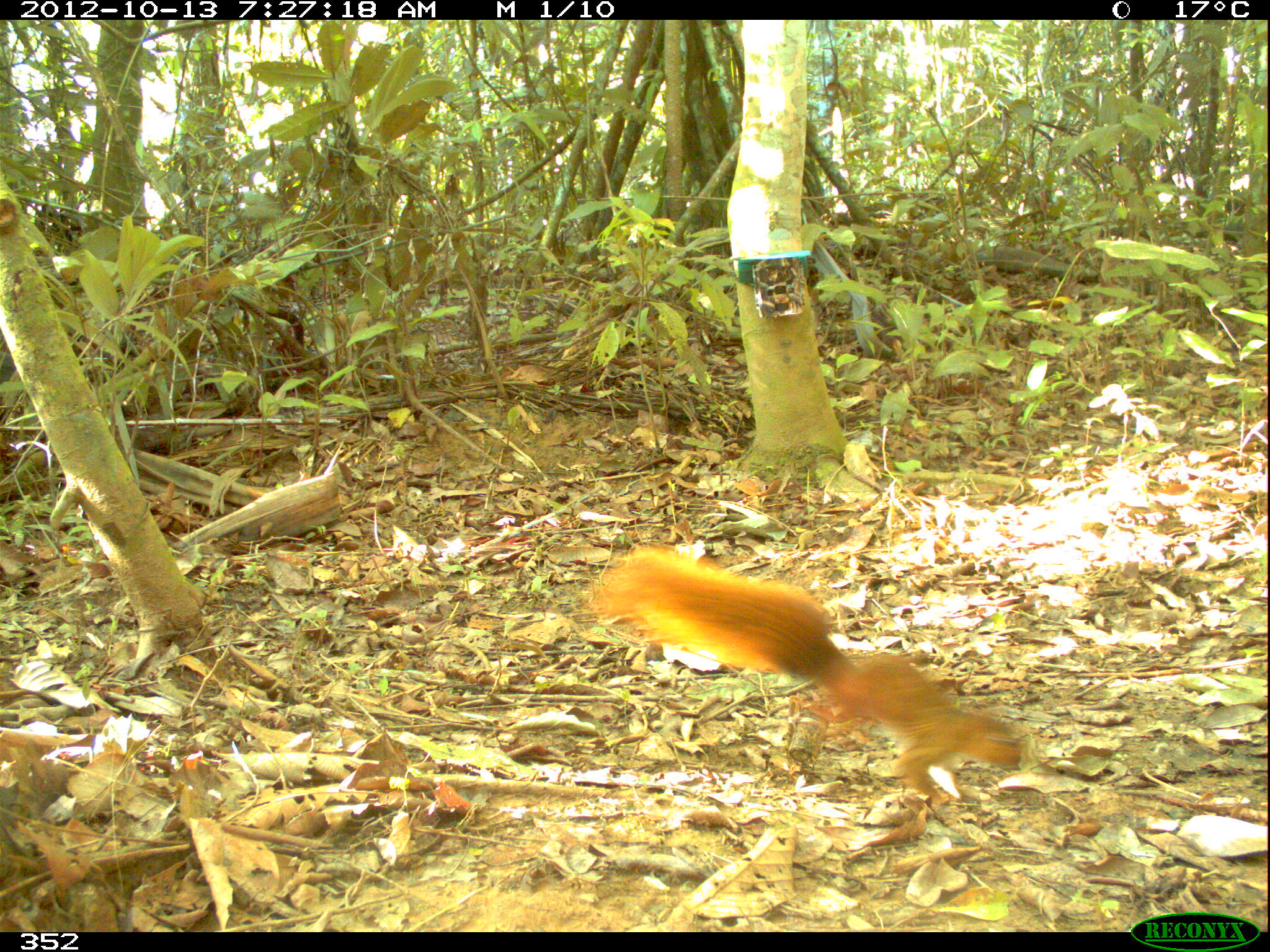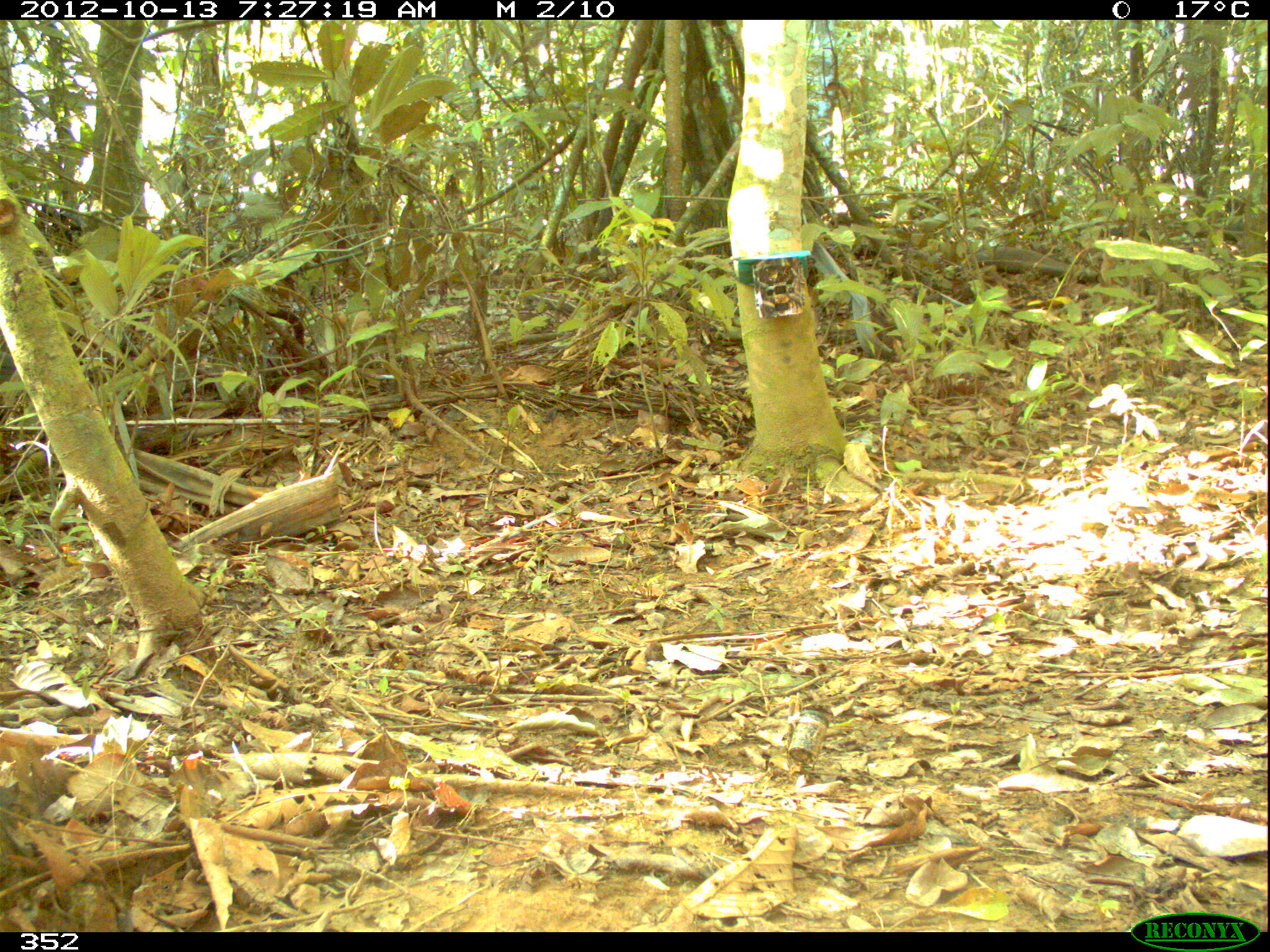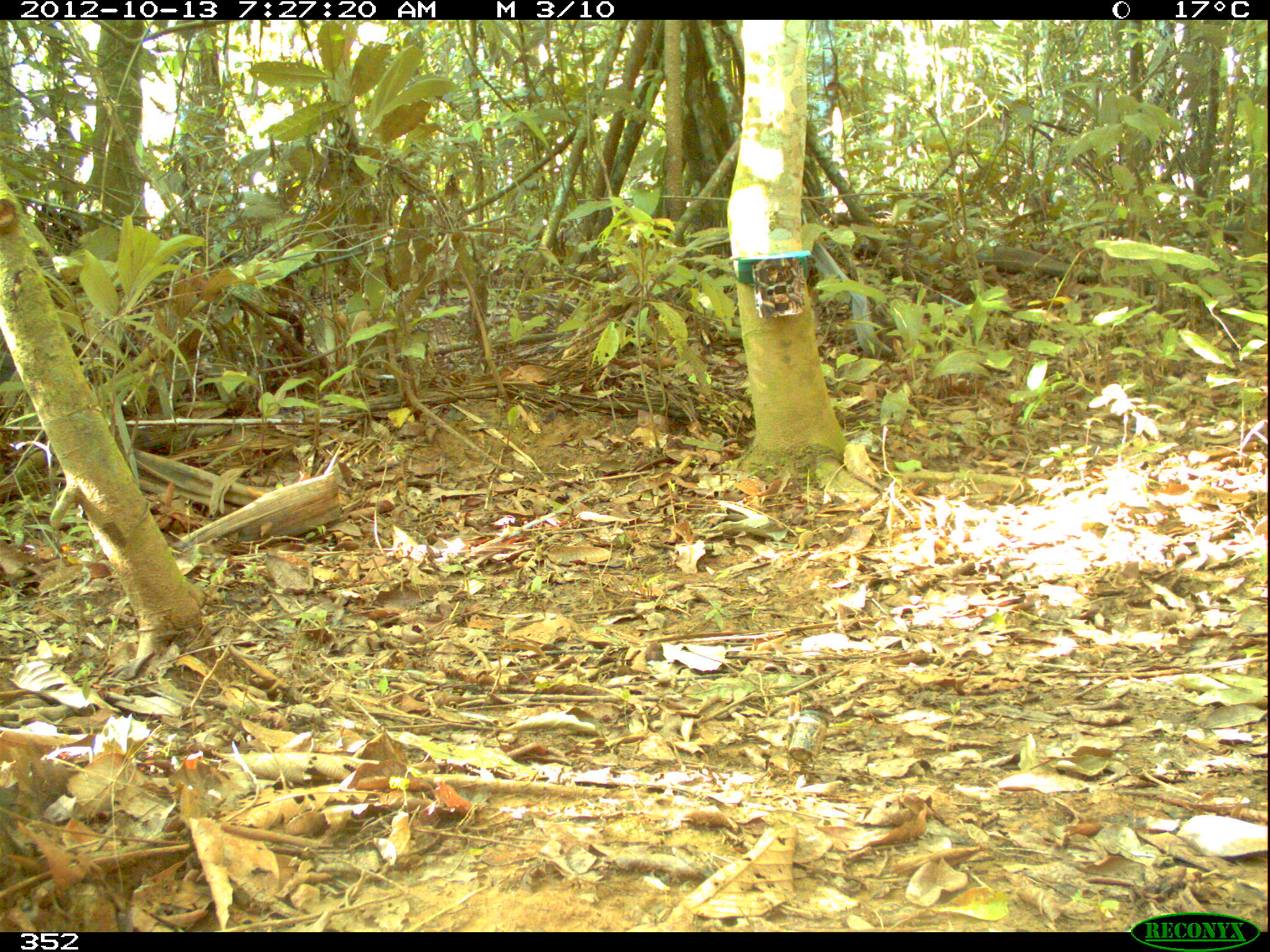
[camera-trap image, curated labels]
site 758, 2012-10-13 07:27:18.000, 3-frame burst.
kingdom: Animalia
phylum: Chordata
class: Mammalia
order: Rodentia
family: Sciuridae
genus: Sciurus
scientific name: Sciurus spadiceus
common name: southern amazon red squirrel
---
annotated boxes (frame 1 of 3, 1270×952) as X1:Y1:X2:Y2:
sciurus spadiceus: 579:544:1027:804